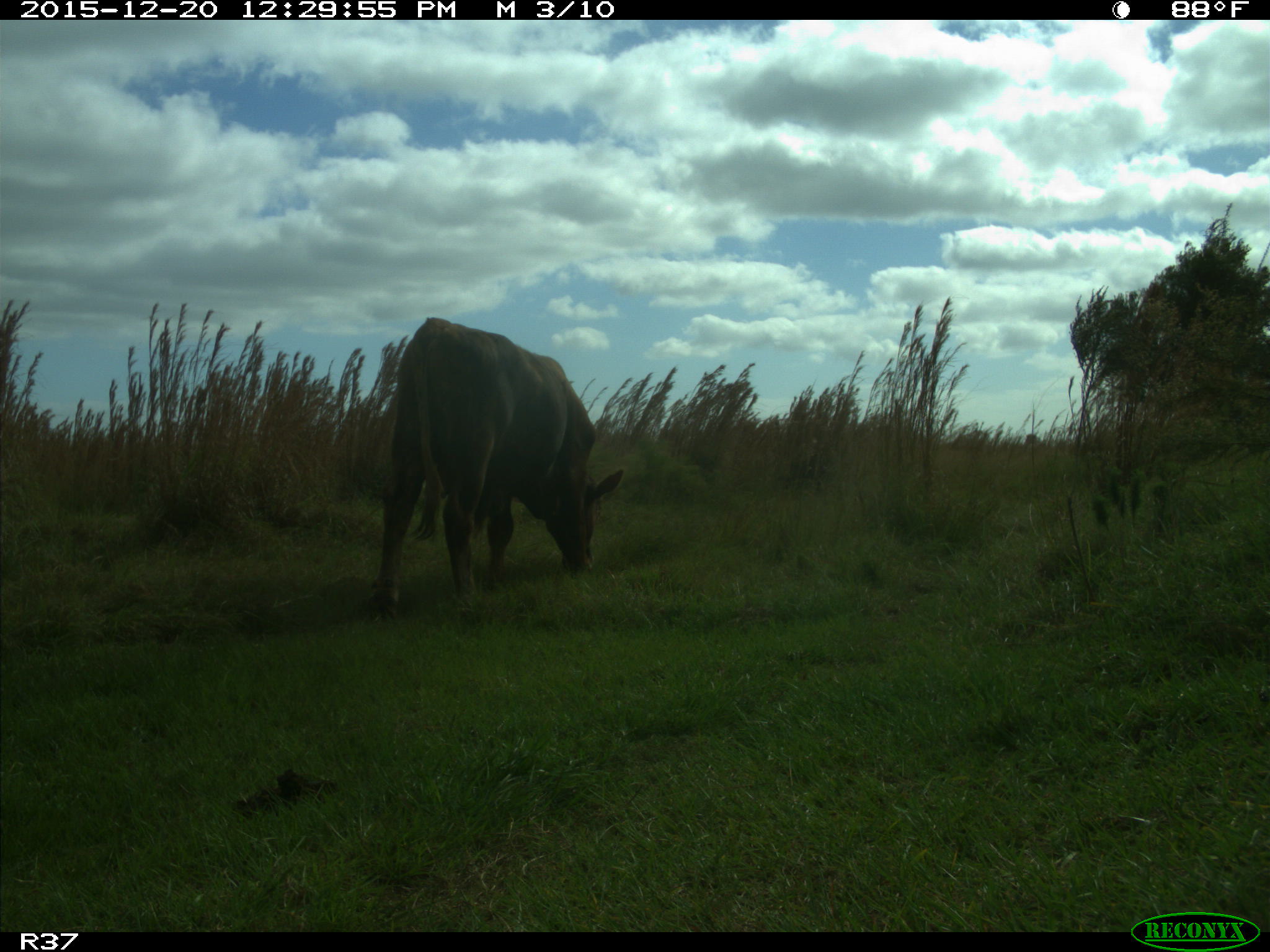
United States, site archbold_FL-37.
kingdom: Animalia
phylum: Chordata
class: Mammalia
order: Artiodactyla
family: Bovidae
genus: Bos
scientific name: Bos taurus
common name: domestic cow